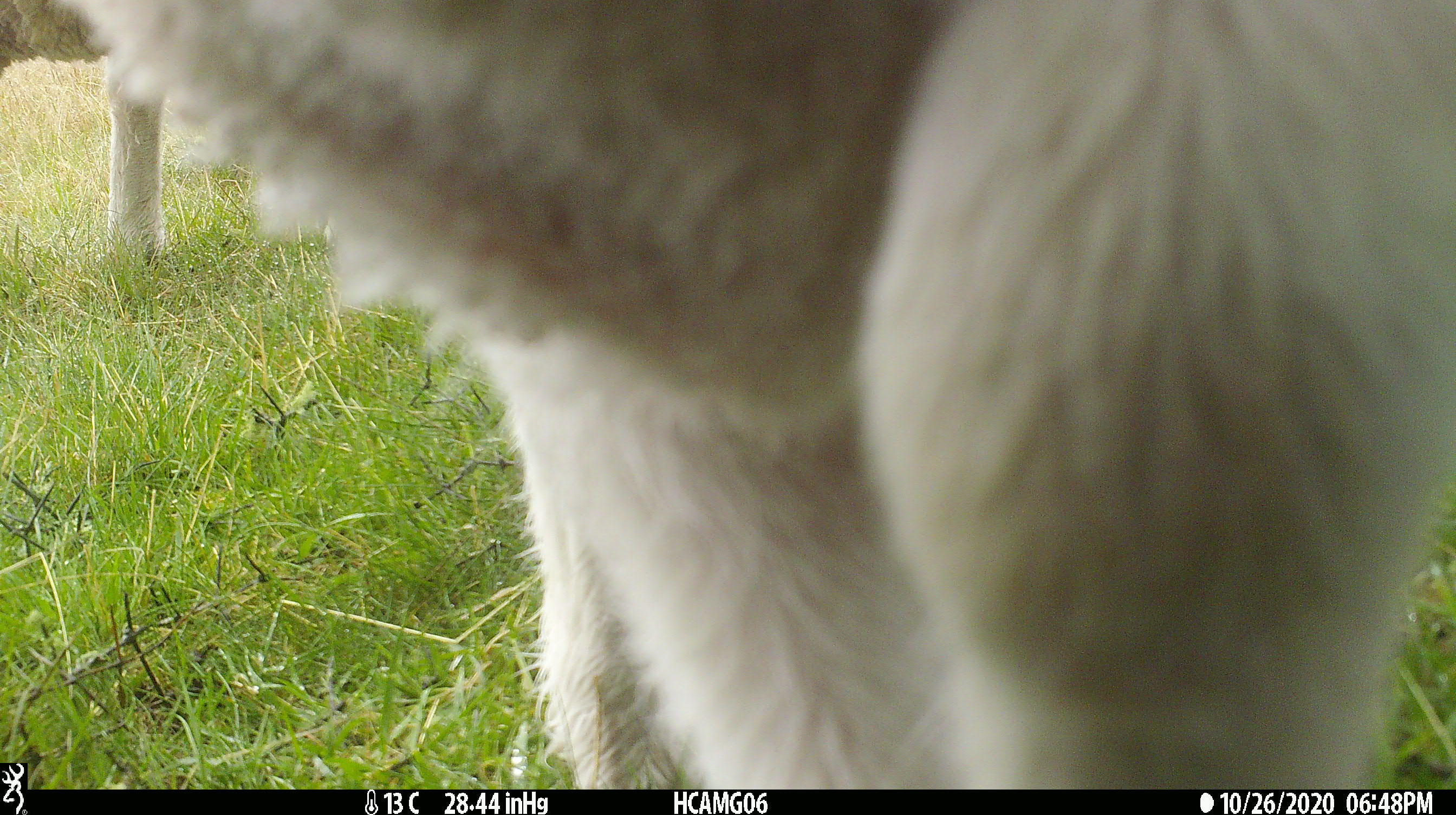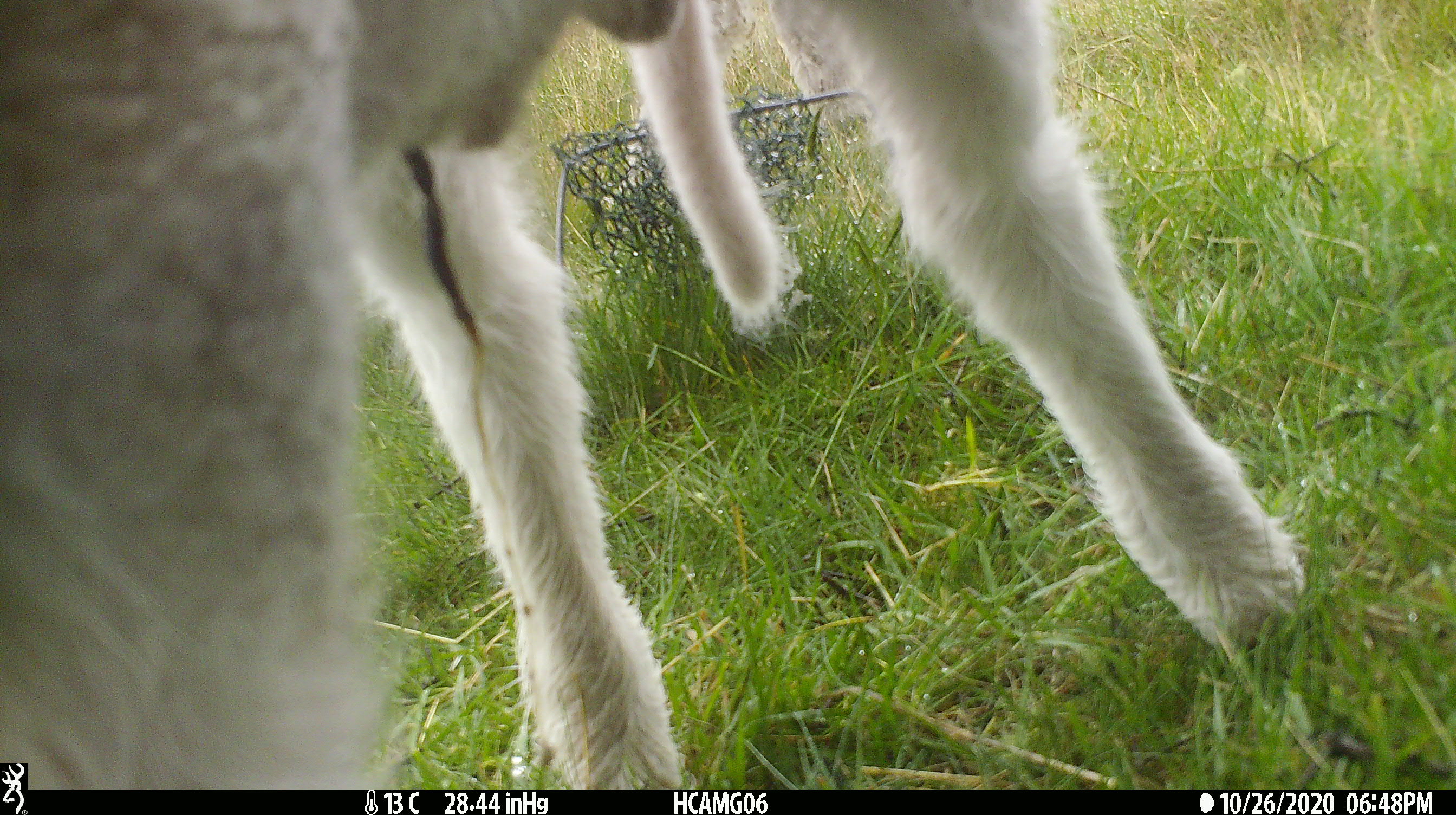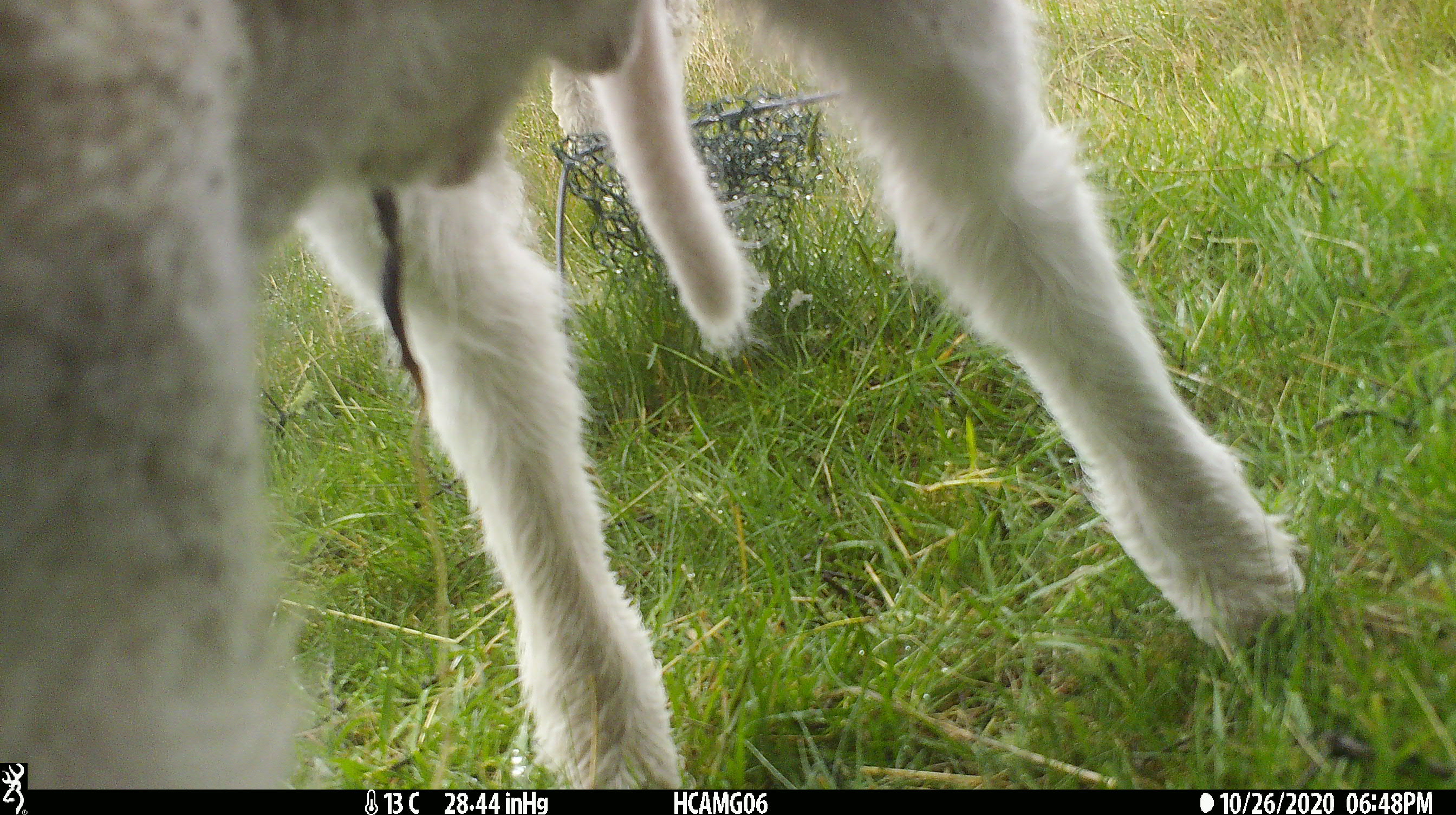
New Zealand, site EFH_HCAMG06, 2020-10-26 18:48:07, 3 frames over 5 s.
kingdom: Animalia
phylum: Chordata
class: Mammalia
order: Artiodactyla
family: Bovidae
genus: Ovis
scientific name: Ovis aries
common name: domestic sheep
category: sheep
Sheep (domestic sheep) (Ovis aries).